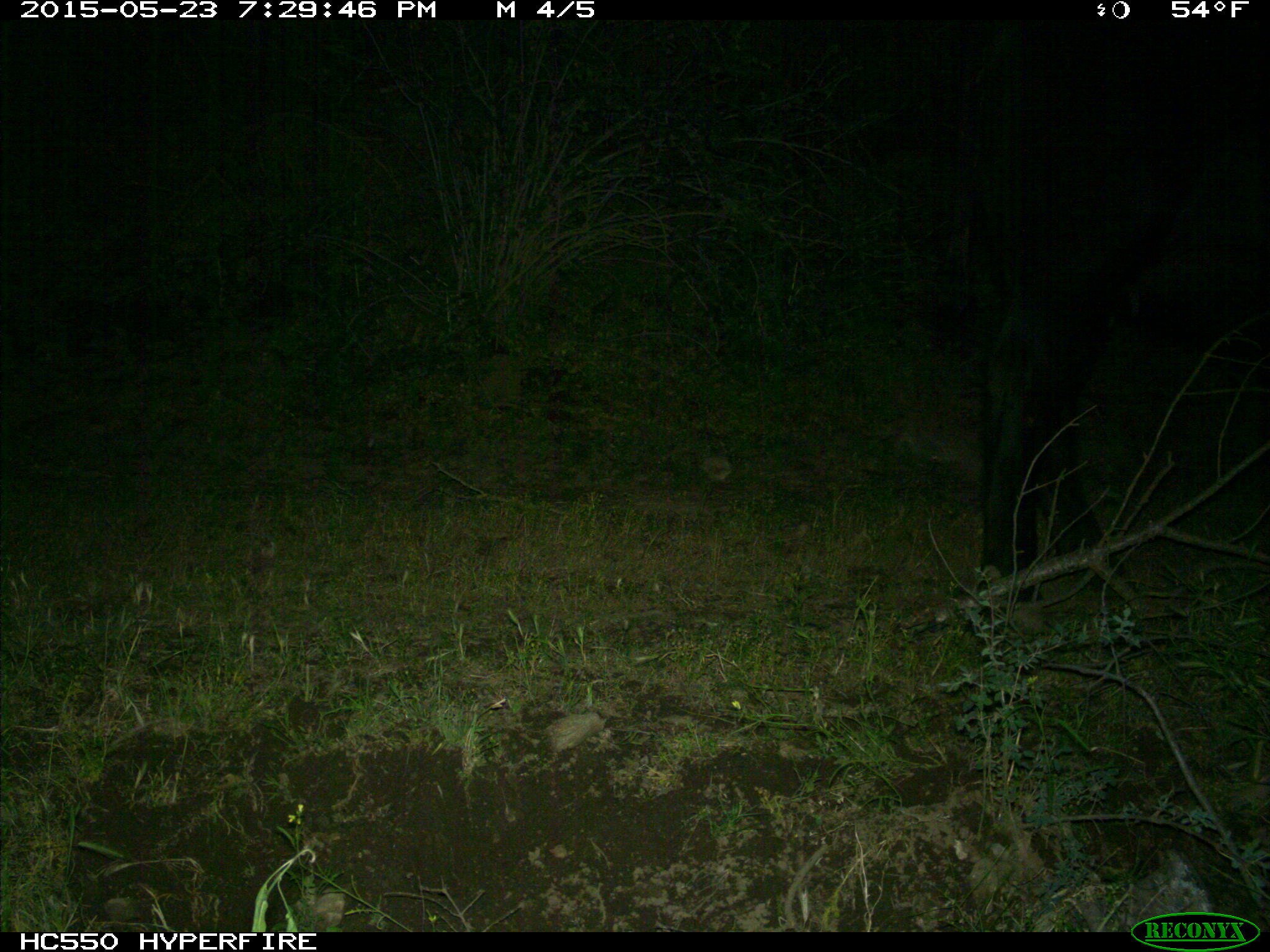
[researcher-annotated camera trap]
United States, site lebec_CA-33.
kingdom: Animalia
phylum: Chordata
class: Mammalia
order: Artiodactyla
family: Bovidae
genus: Bos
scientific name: Bos taurus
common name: domestic cow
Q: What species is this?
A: Bos taurus (domestic cow).